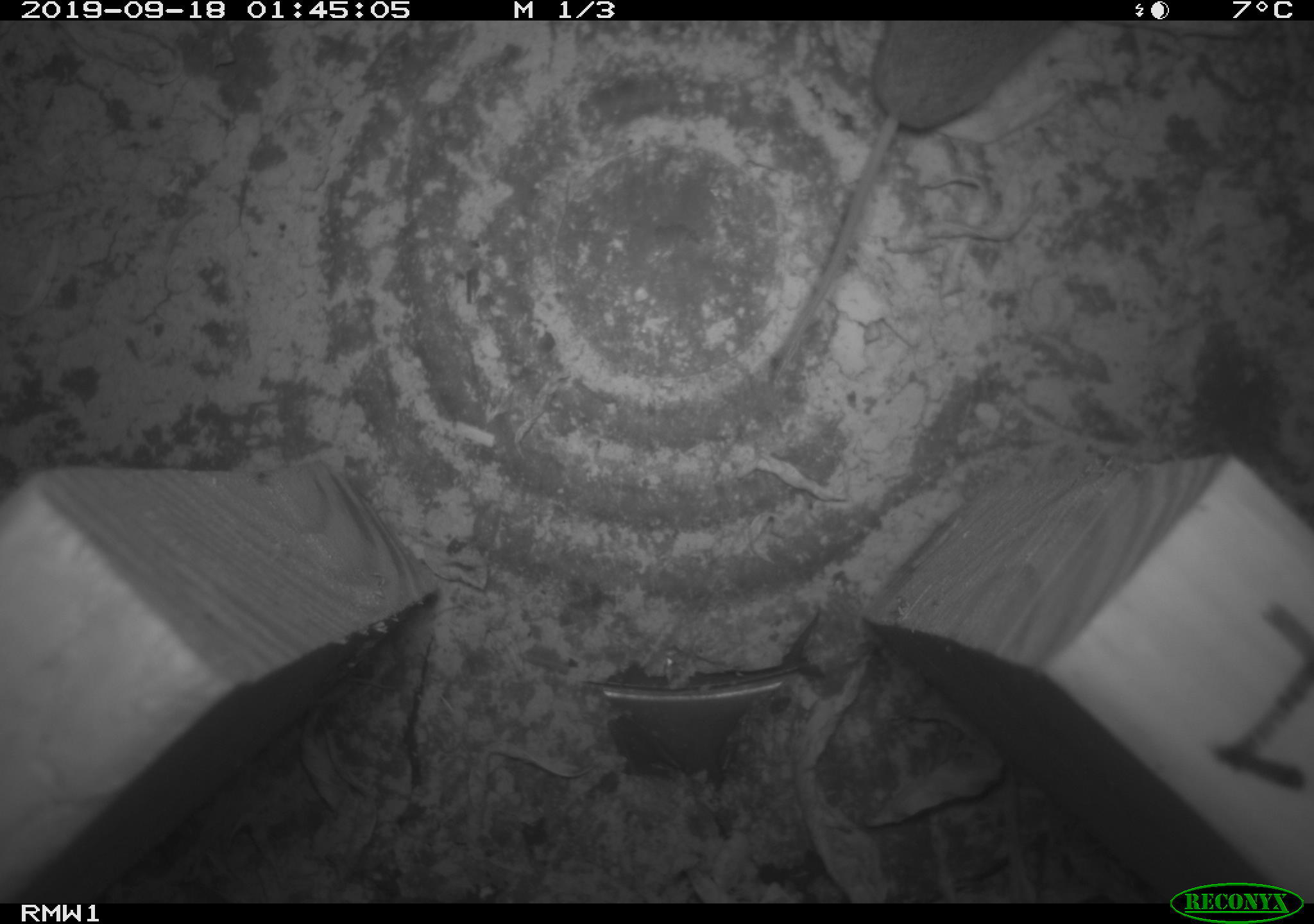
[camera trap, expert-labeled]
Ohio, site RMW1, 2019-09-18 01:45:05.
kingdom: Animalia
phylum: Chordata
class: Mammalia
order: Eulipotyphla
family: Soricidae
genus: Sorex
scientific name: Sorex cinereus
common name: masked shrew